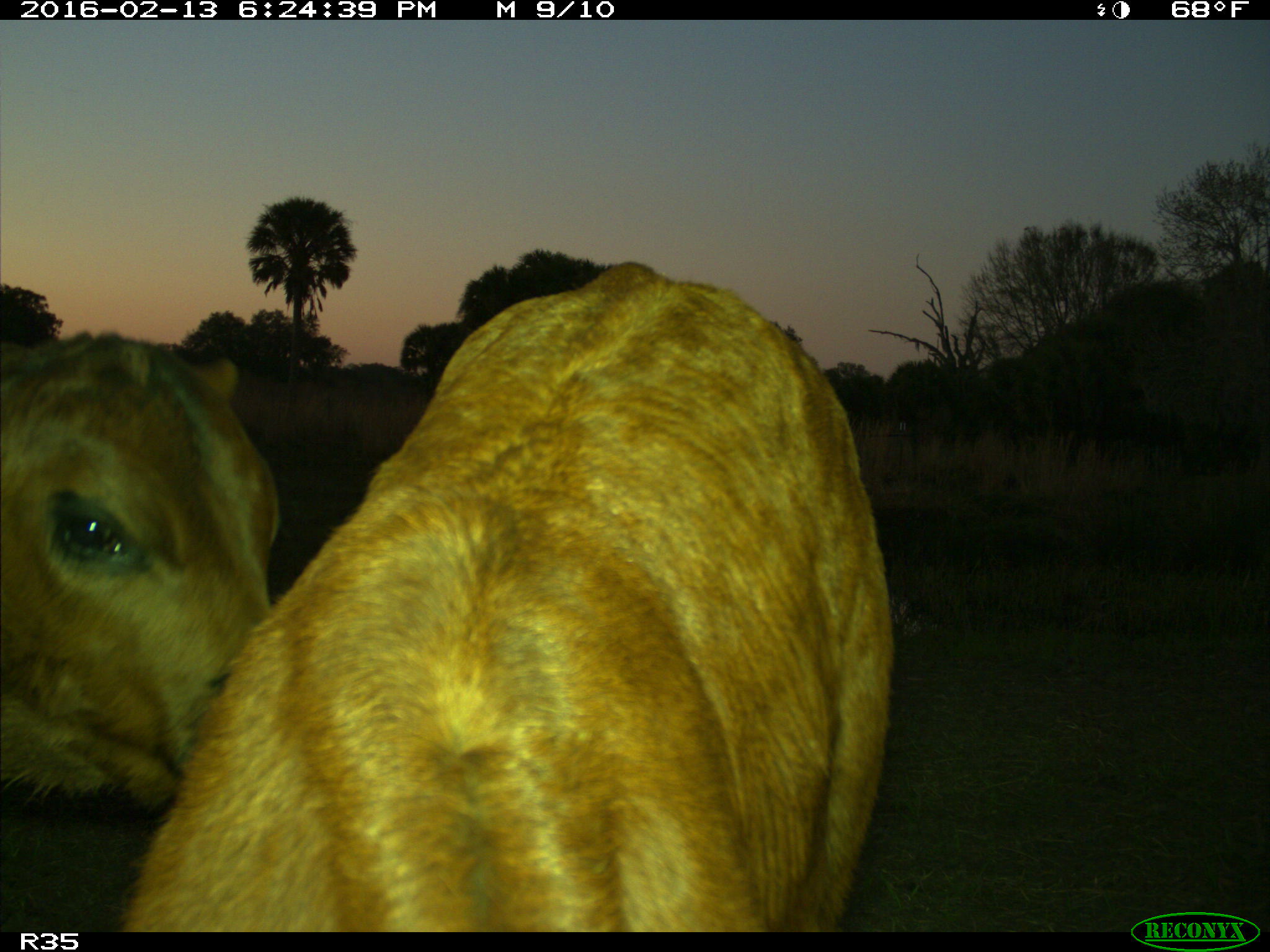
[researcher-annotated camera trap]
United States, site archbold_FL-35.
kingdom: Animalia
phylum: Chordata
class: Mammalia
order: Artiodactyla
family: Bovidae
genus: Bos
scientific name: Bos taurus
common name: domestic cow